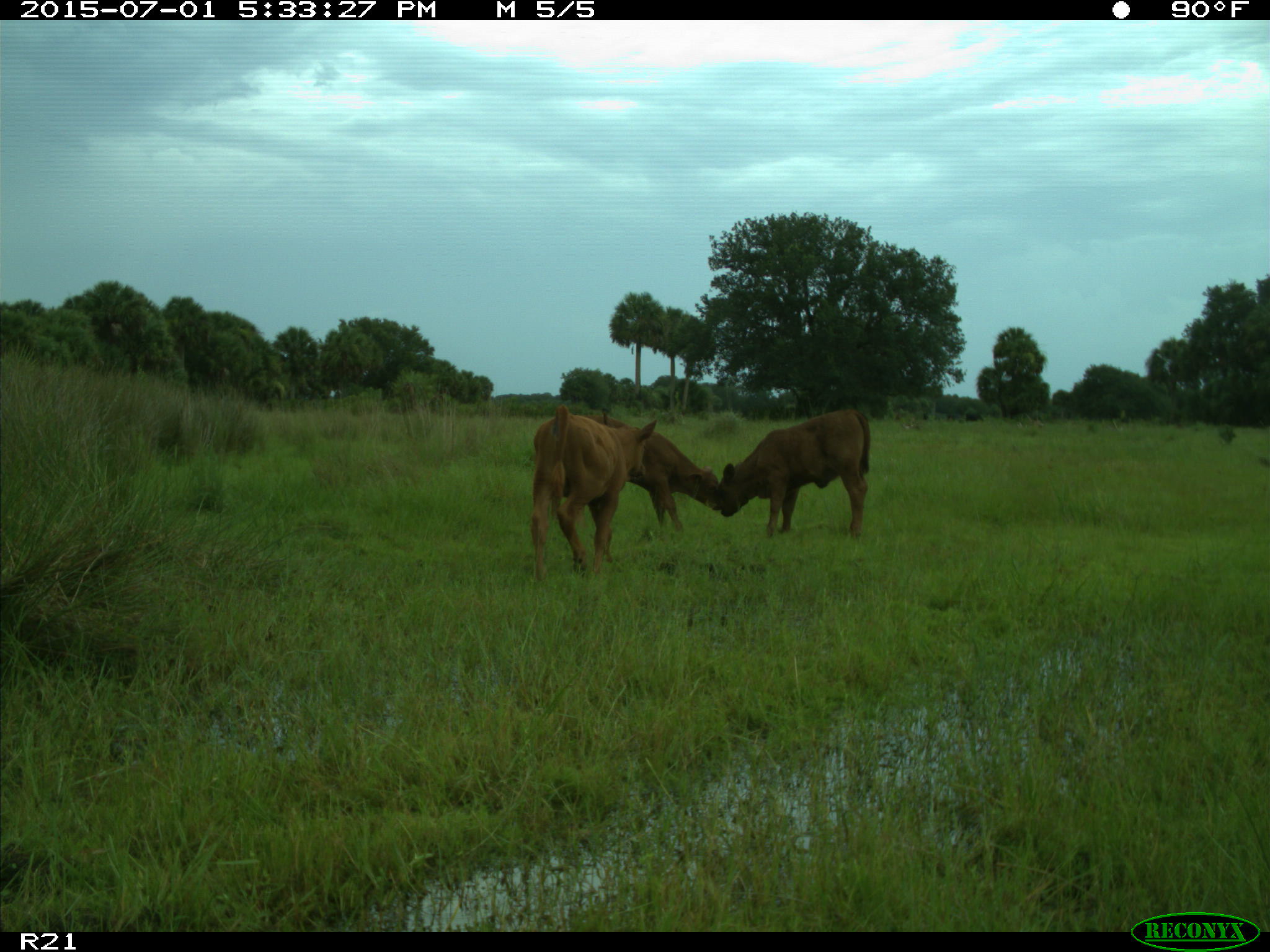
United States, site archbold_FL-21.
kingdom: Animalia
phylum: Chordata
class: Mammalia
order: Artiodactyla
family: Bovidae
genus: Bos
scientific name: Bos taurus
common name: domestic cow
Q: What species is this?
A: Bos taurus (domestic cow).